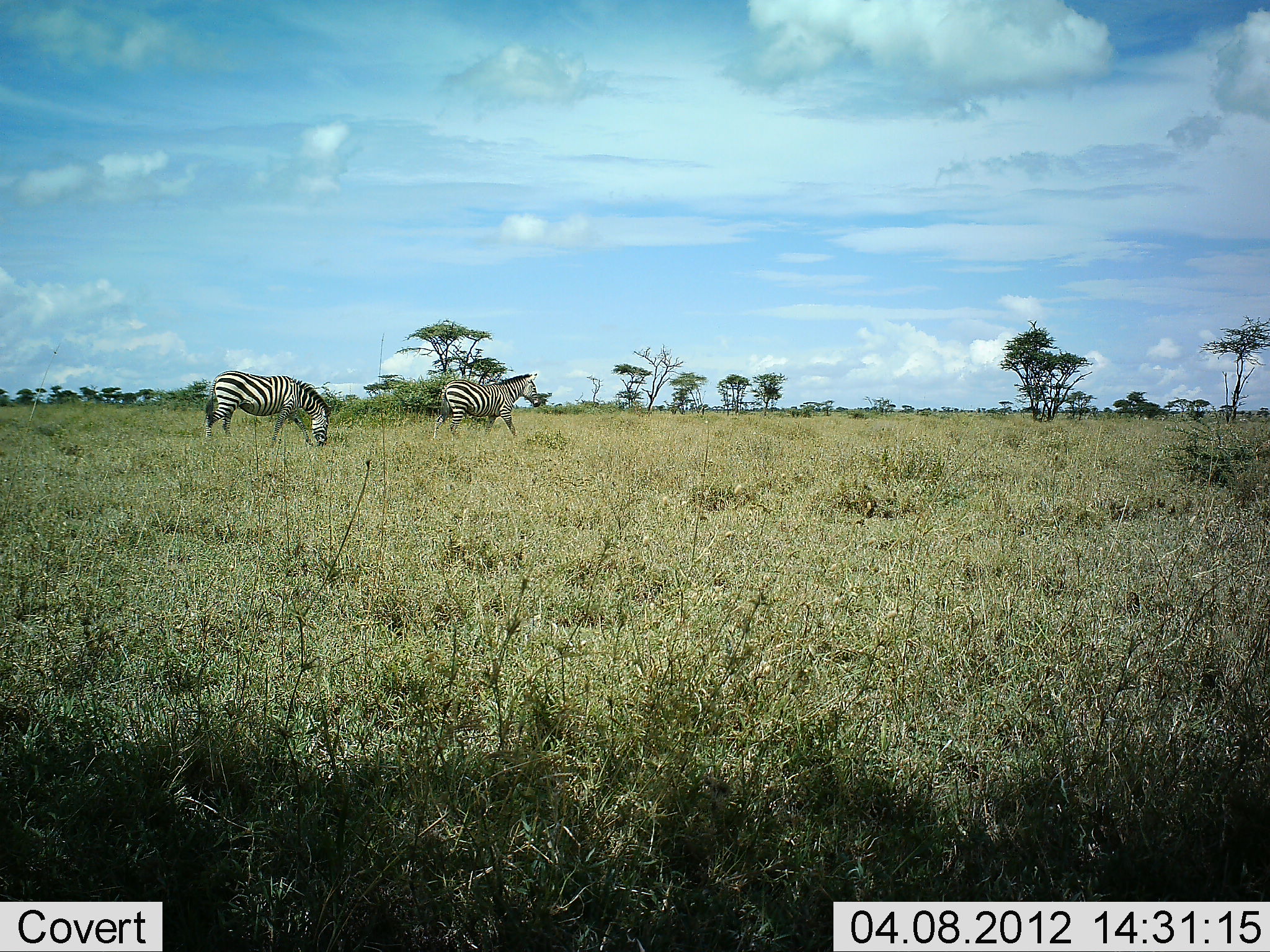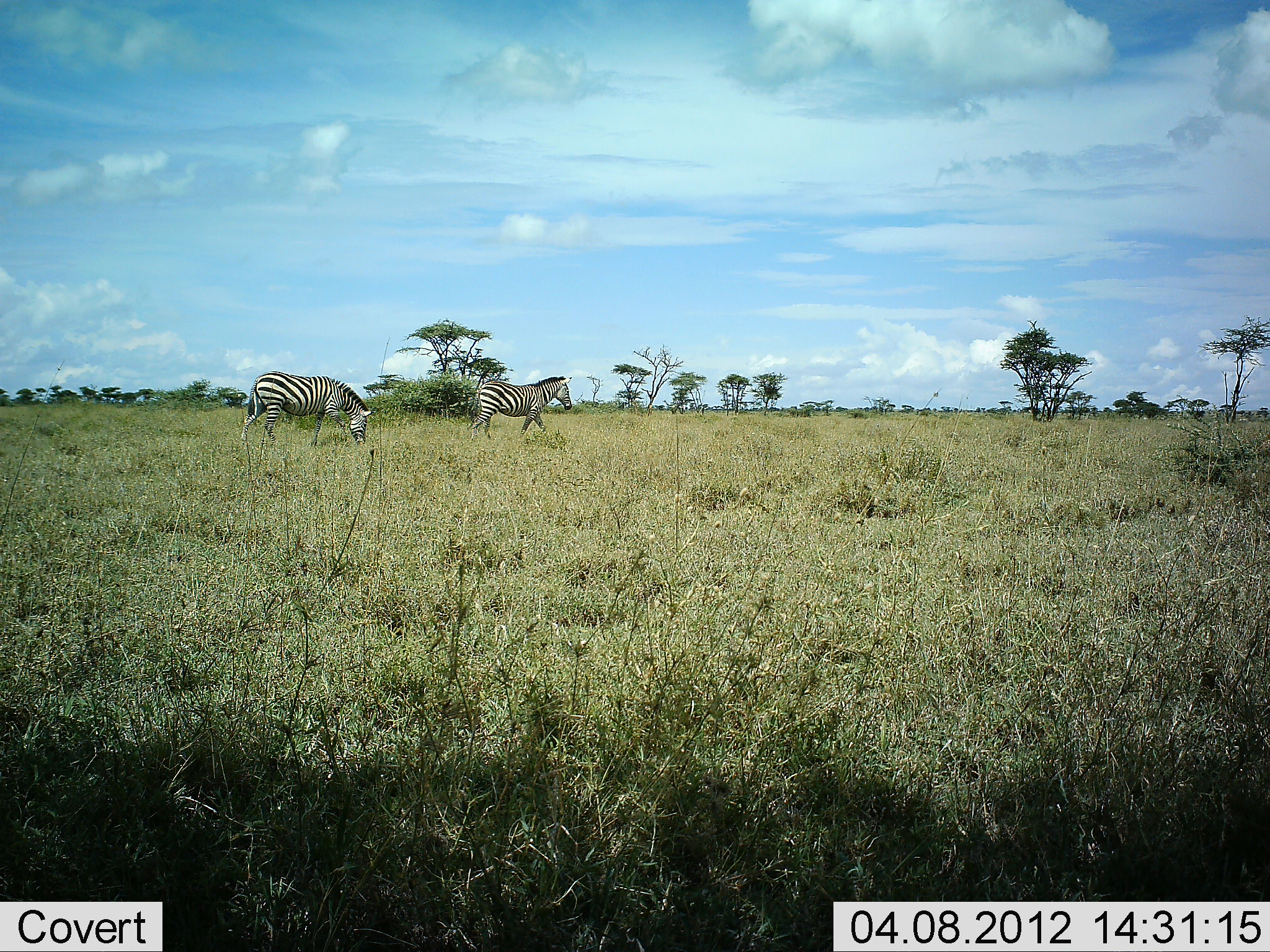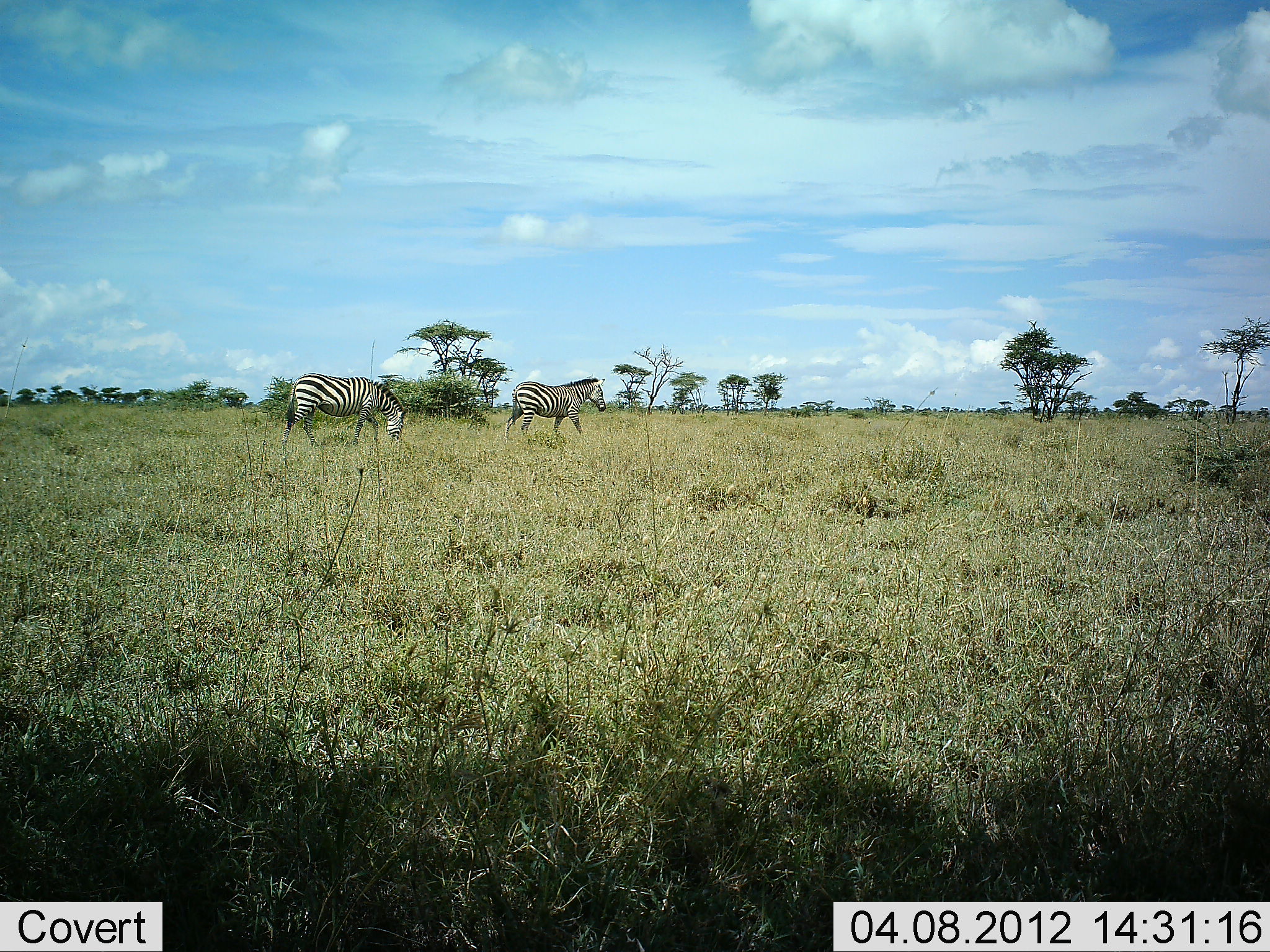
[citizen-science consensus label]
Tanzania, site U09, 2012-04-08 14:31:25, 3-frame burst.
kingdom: Animalia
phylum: Chordata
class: Mammalia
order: Perissodactyla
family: Equidae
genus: Equus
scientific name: Equus quagga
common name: plains zebra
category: zebra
Zebra (plains zebra) (Equus quagga), count 2. Behavior (volunteer vote fractions): standing 0%, resting 0%, moving 100%, interacting 0%. Young present (vote fraction): 0%. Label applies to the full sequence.